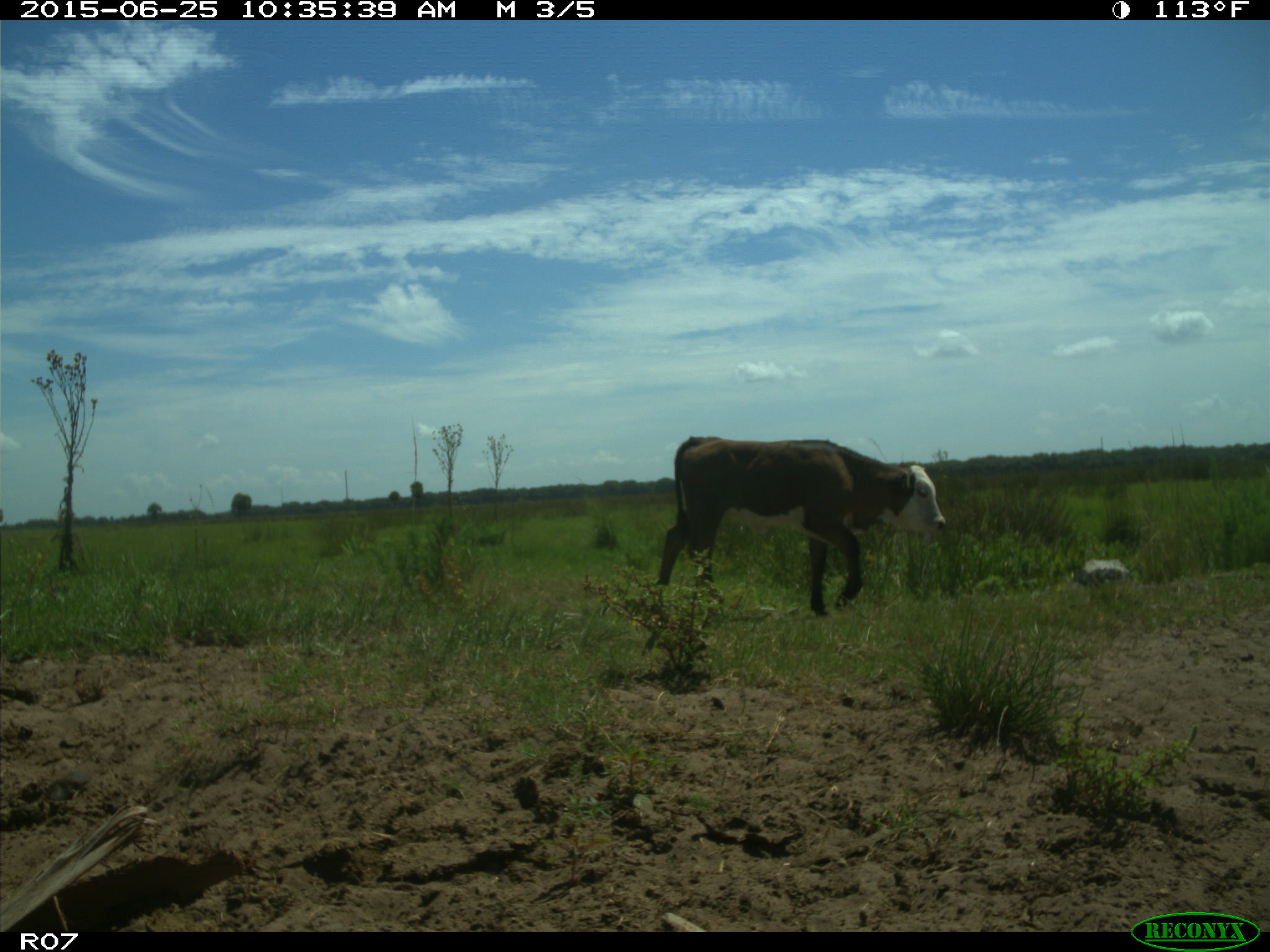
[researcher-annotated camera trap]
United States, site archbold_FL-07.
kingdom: Animalia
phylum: Chordata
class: Mammalia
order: Artiodactyla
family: Bovidae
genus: Bos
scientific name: Bos taurus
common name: domestic cow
Bos taurus (domestic cow).